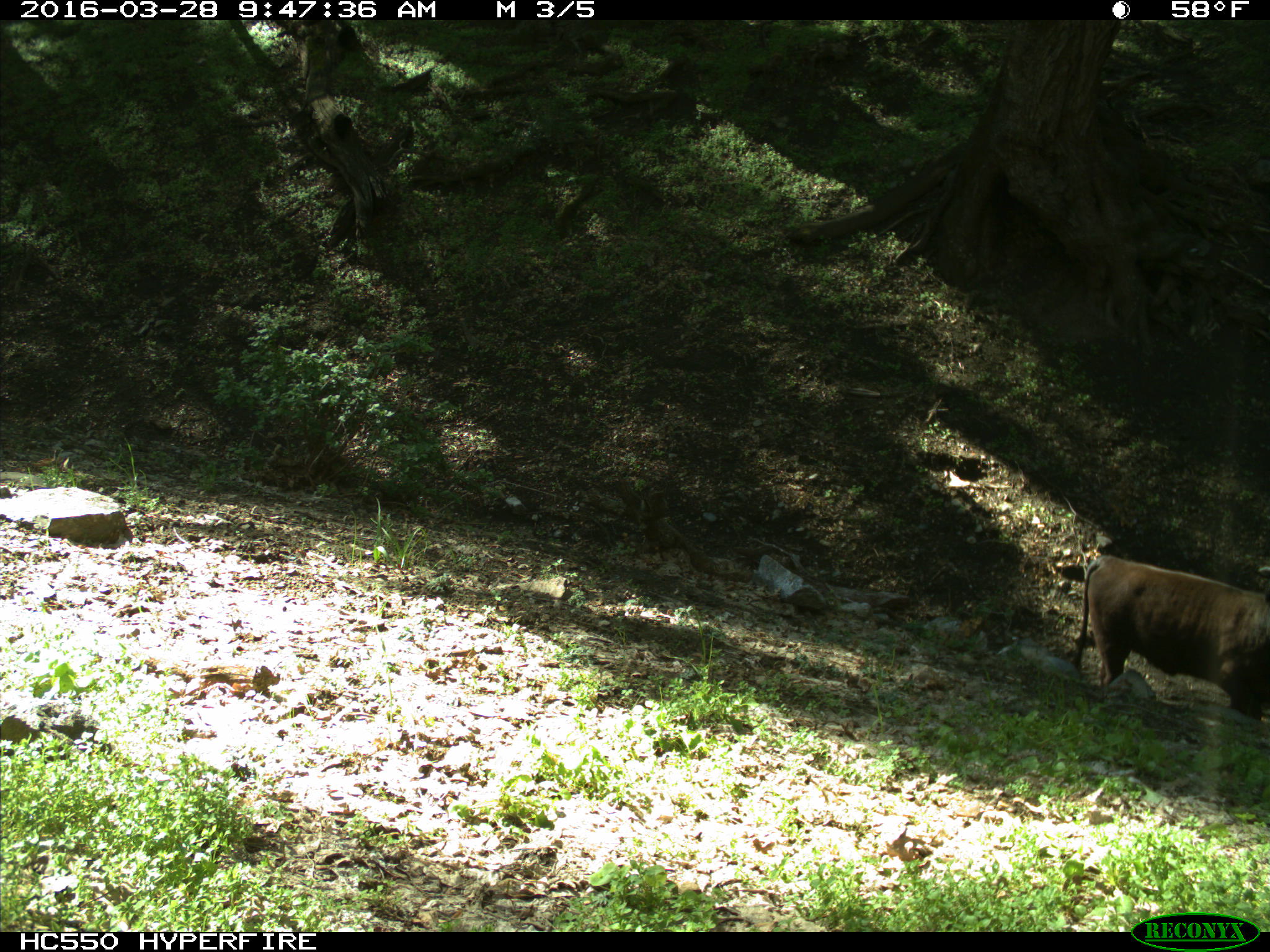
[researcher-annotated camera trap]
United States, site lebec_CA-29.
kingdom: Animalia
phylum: Chordata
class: Mammalia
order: Artiodactyla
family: Bovidae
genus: Bos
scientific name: Bos taurus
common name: domestic cow